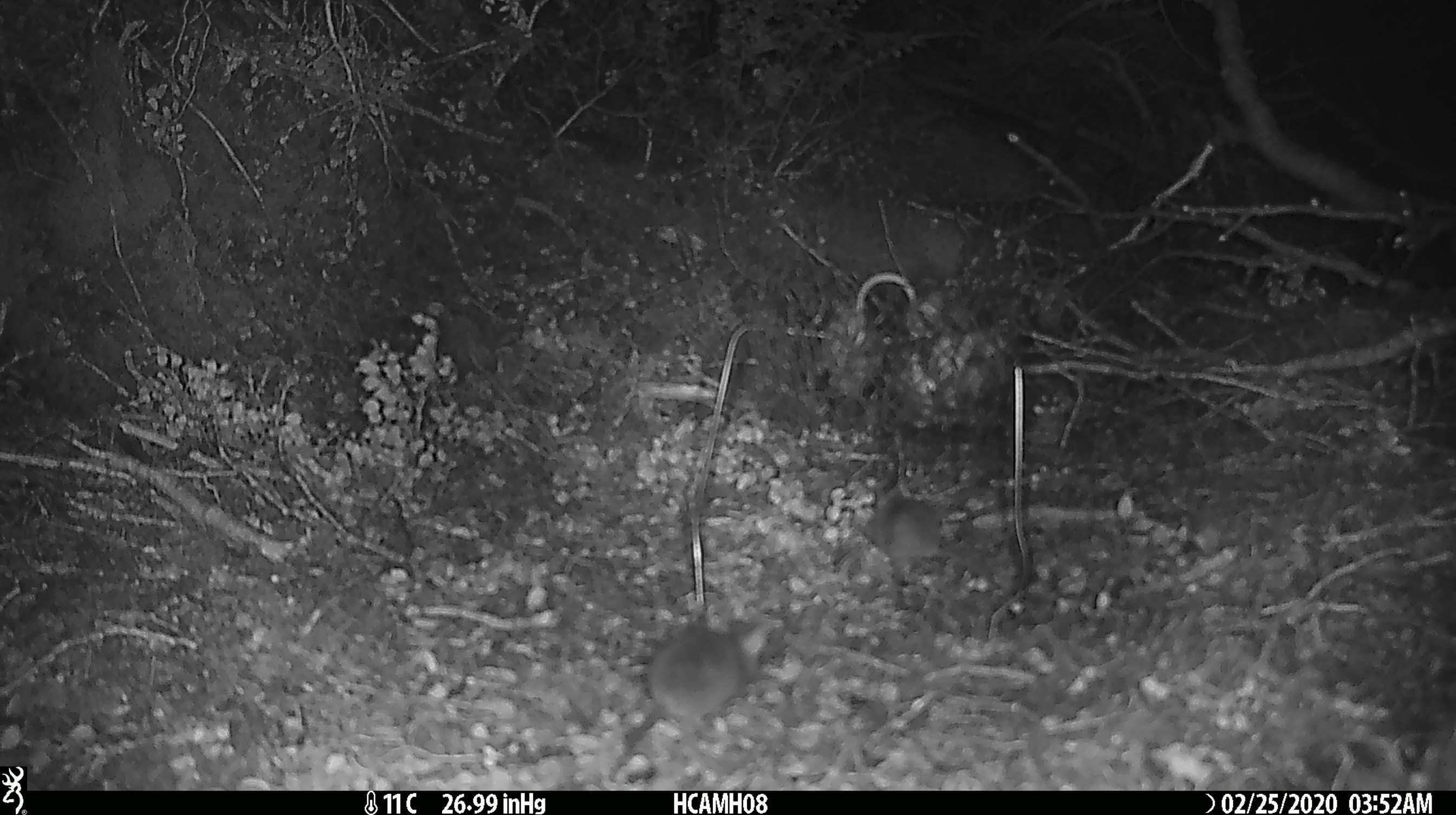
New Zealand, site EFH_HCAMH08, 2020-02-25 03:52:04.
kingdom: Animalia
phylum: Chordata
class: Mammalia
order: Rodentia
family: Muridae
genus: Mus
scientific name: Mus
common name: mouse